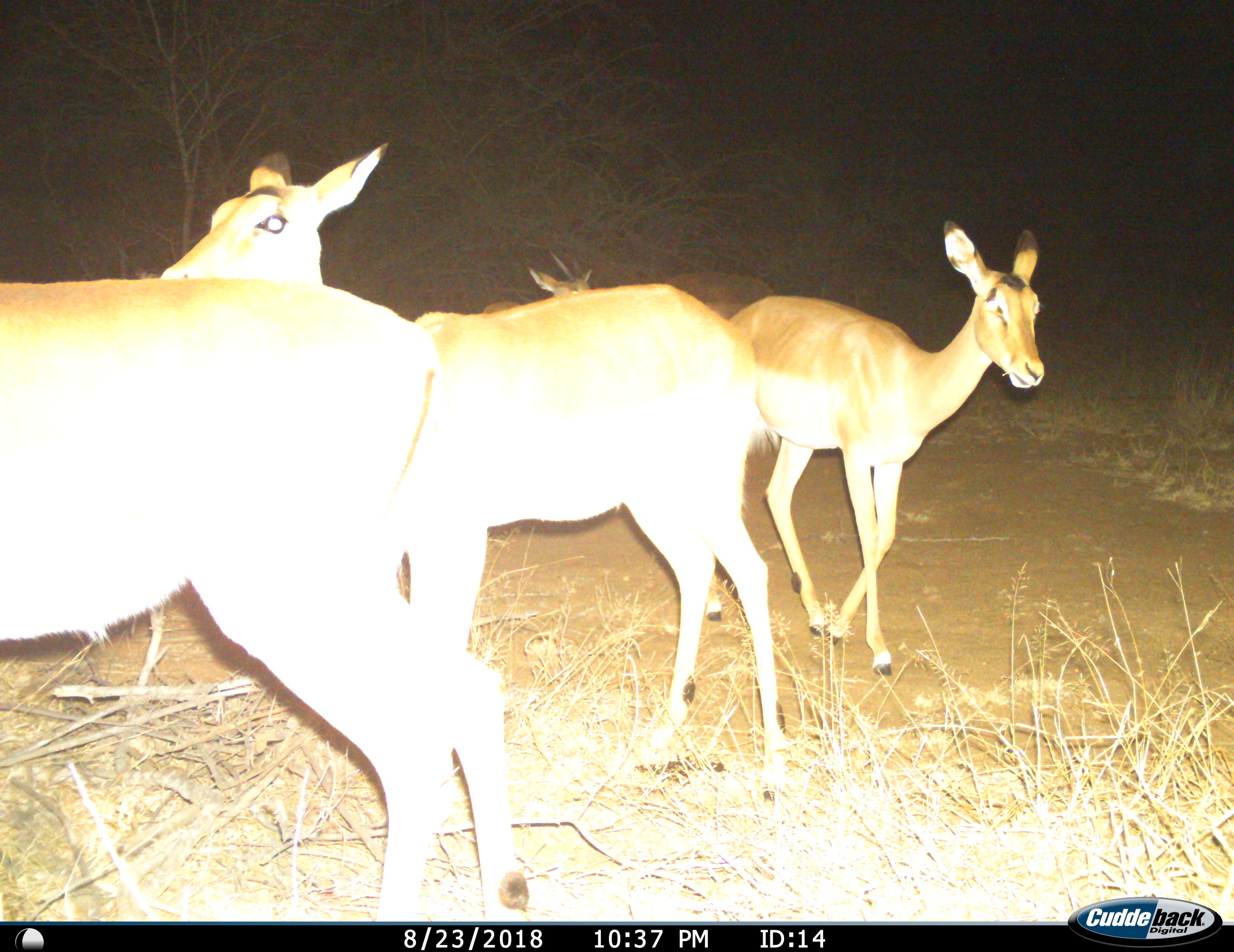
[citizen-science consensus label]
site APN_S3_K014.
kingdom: Animalia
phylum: Chordata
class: Mammalia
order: Artiodactyla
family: Bovidae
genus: Aepyceros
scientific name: Aepyceros melampus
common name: impala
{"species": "impala (Aepyceros melampus)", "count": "4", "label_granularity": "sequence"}